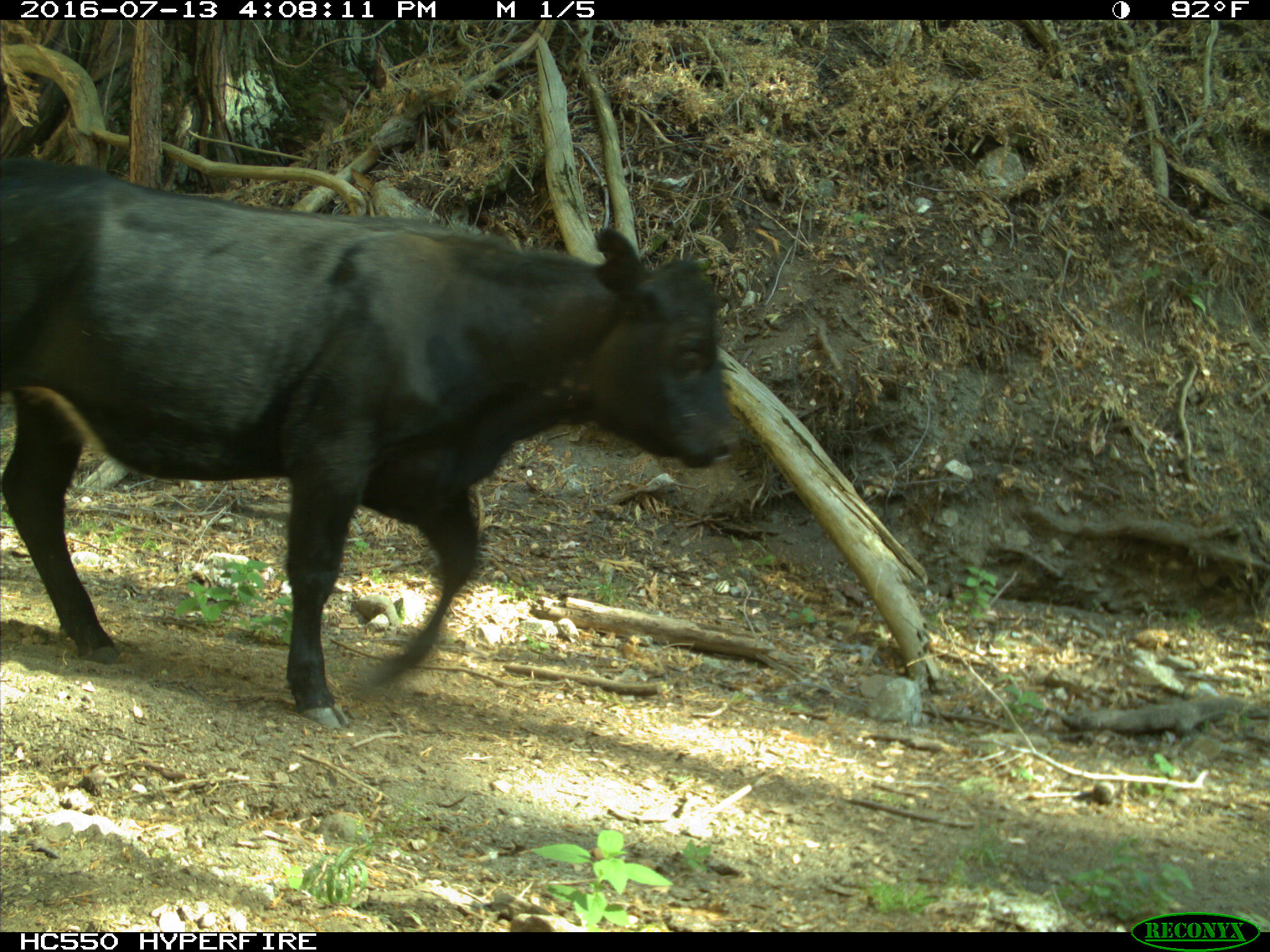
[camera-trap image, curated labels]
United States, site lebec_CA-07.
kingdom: Animalia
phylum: Chordata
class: Mammalia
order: Artiodactyla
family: Bovidae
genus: Bos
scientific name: Bos taurus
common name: domestic cow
Bos taurus (domestic cow).